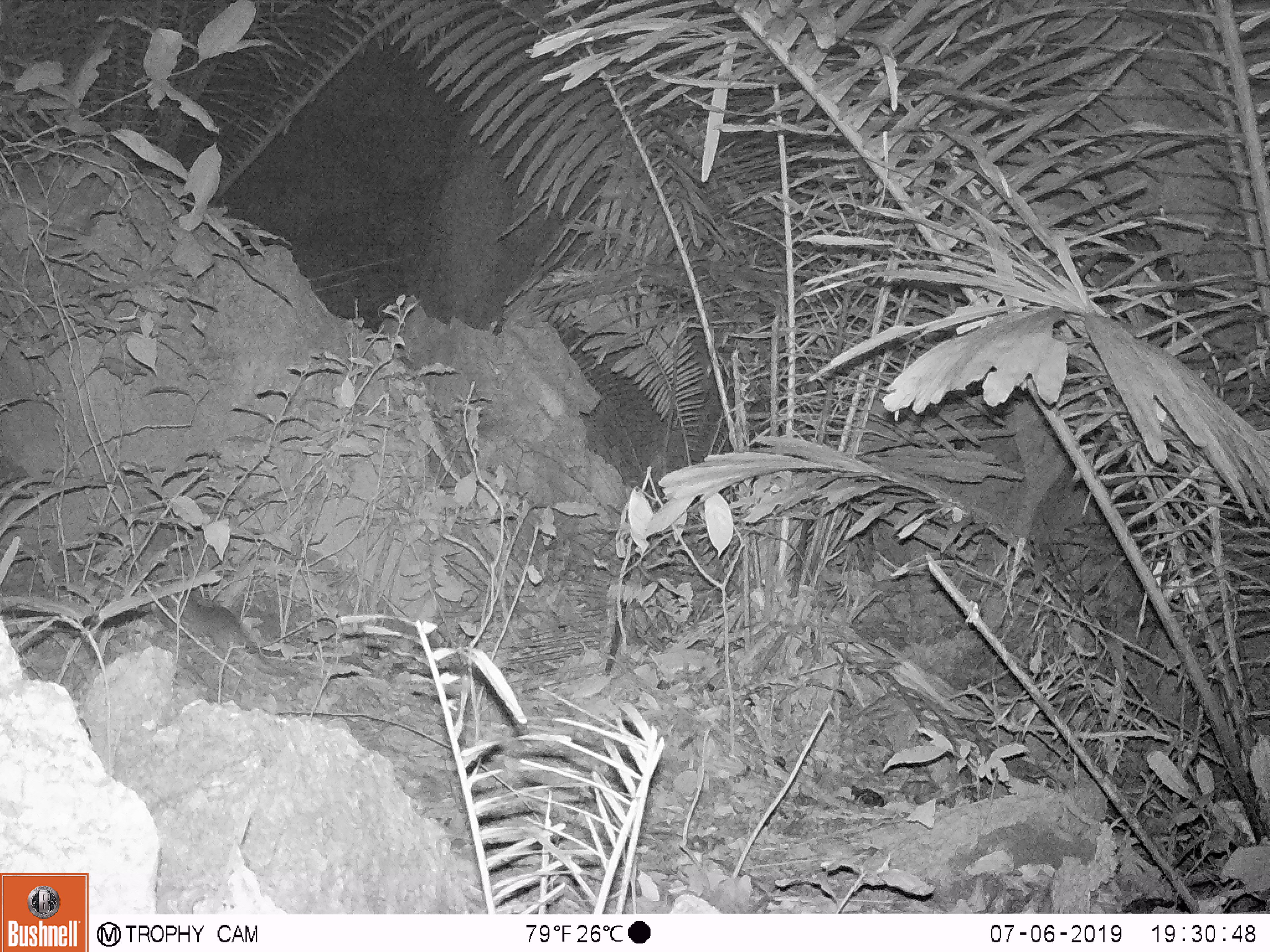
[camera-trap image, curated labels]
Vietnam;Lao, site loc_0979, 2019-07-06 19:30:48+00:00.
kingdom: Animalia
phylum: Chordata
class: Mammalia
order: Rodentia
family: Muridae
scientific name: Muridae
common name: old-world mice and rats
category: unidentified murid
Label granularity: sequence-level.